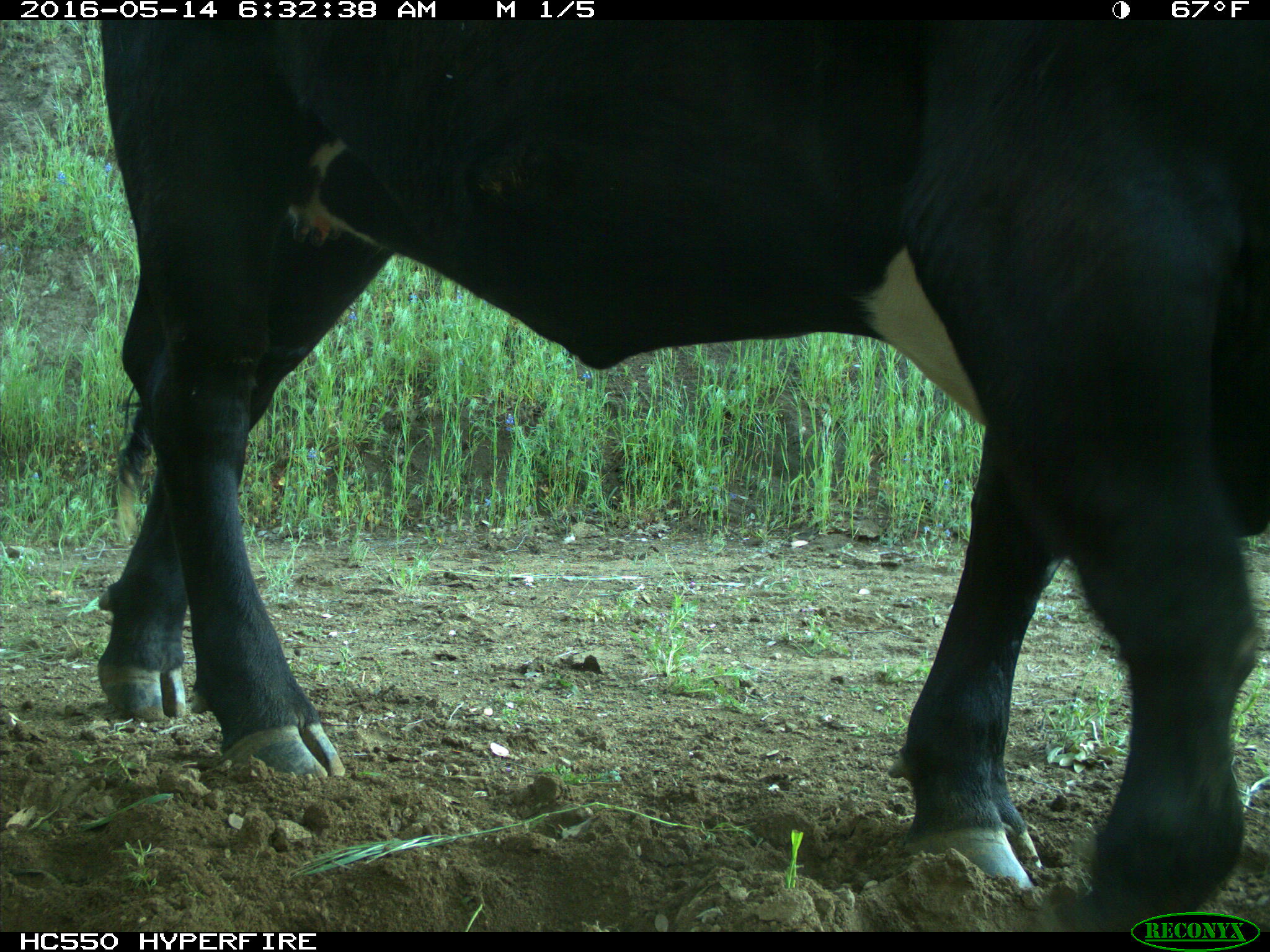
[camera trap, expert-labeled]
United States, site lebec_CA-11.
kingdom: Animalia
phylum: Chordata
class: Mammalia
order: Artiodactyla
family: Bovidae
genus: Bos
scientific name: Bos taurus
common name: domestic cow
Bos taurus (domestic cow).